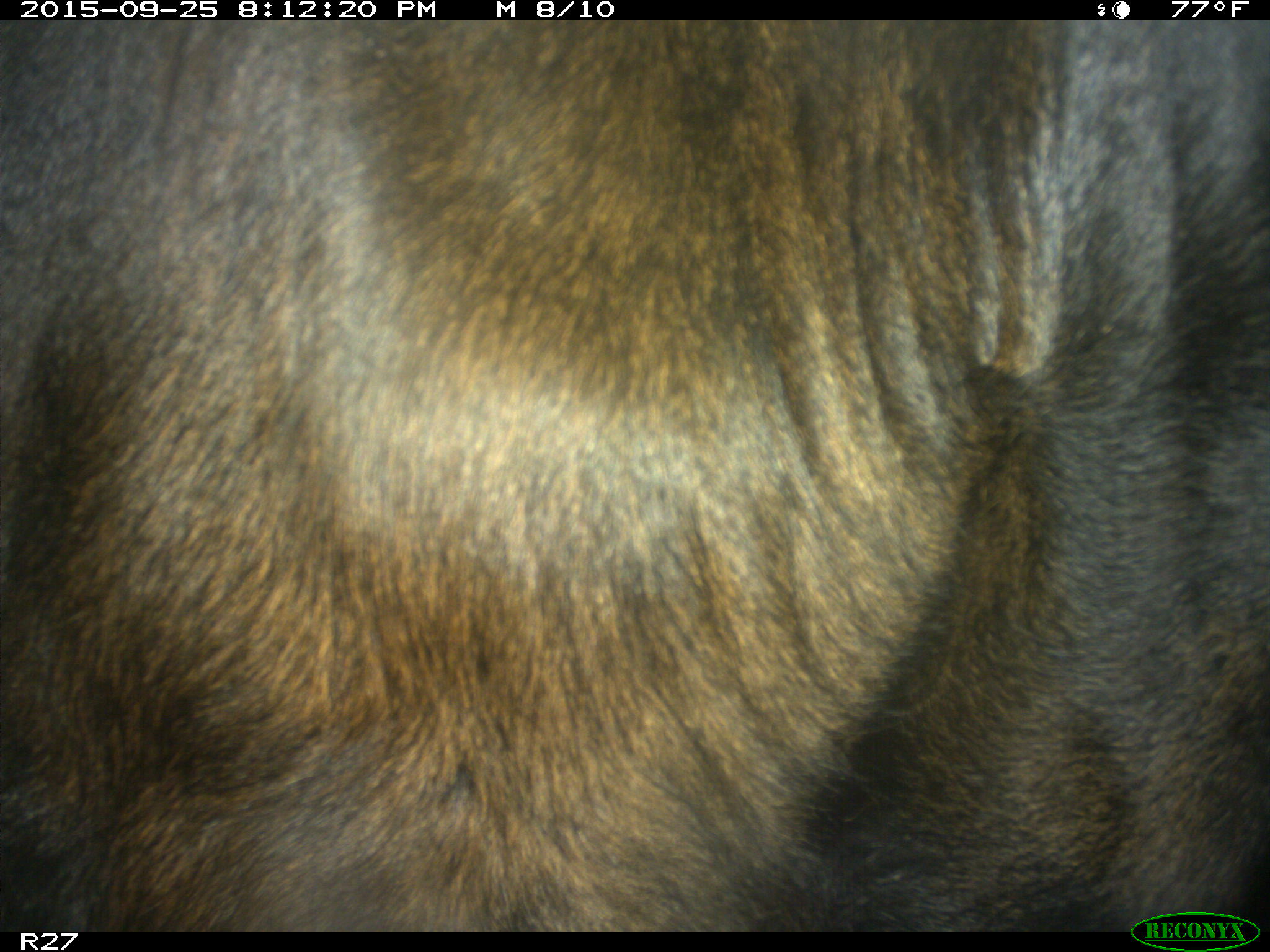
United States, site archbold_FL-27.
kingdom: Animalia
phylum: Chordata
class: Mammalia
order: Artiodactyla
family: Bovidae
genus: Bos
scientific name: Bos taurus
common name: domestic cow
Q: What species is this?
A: Bos taurus (domestic cow).